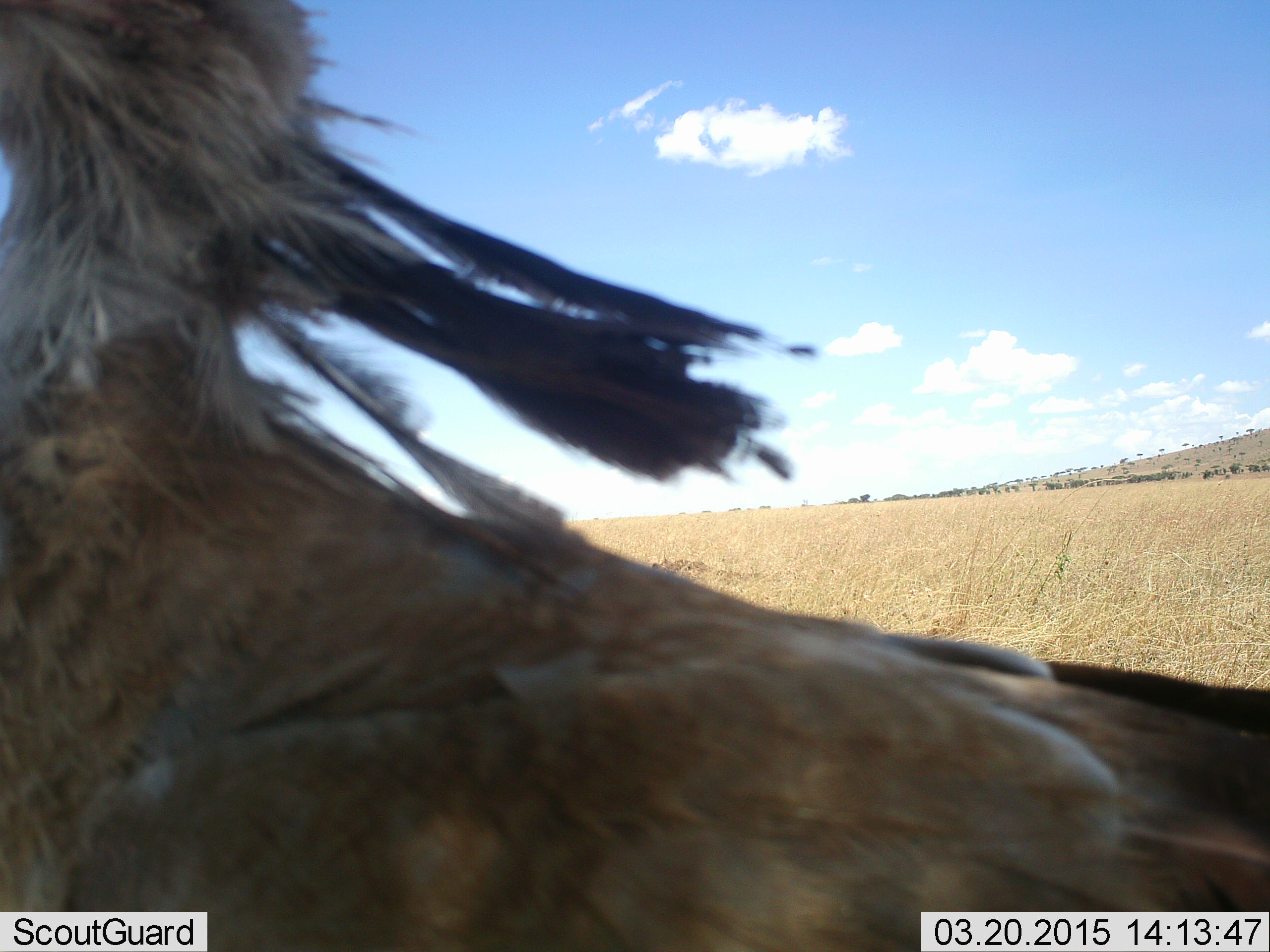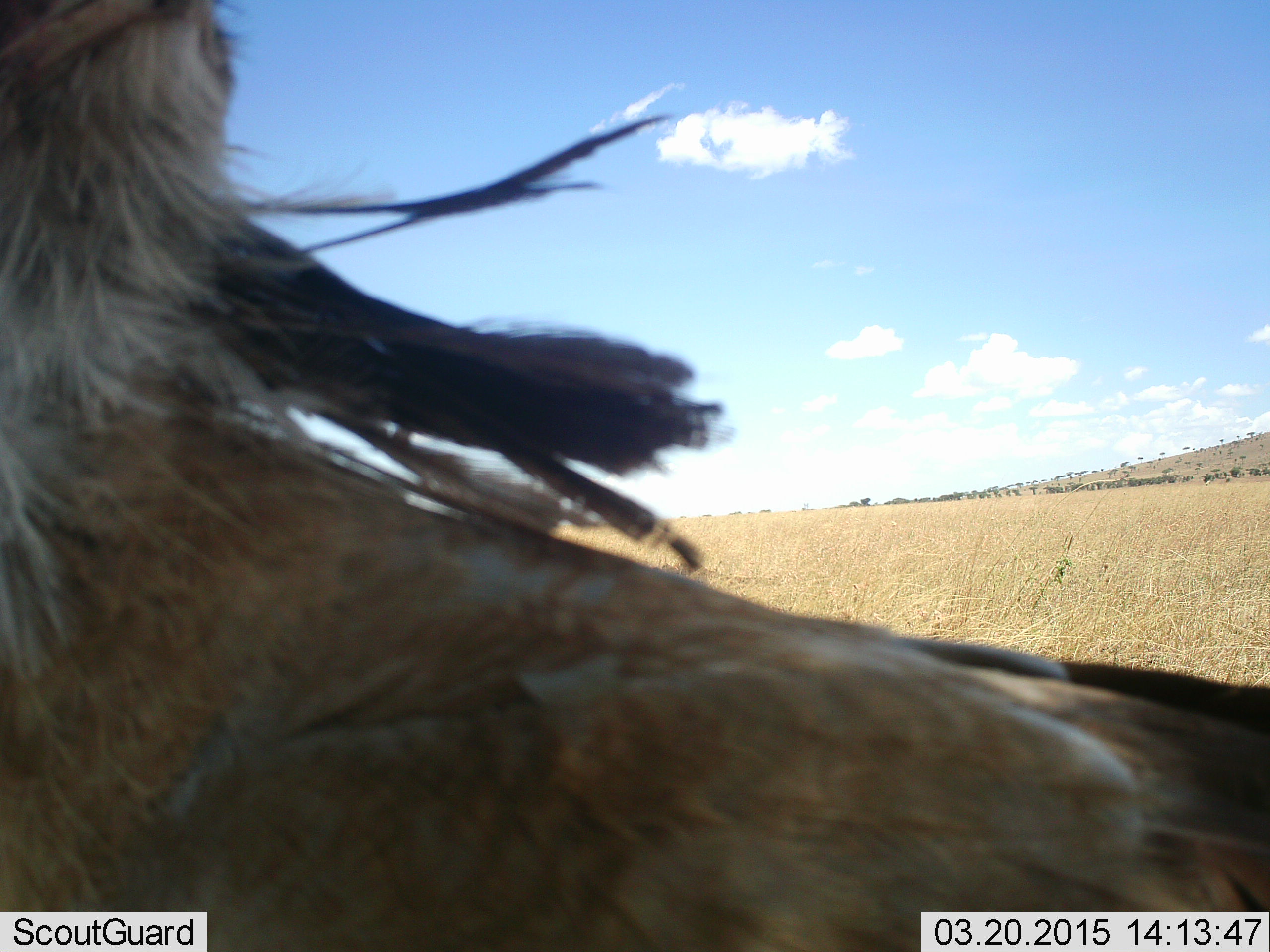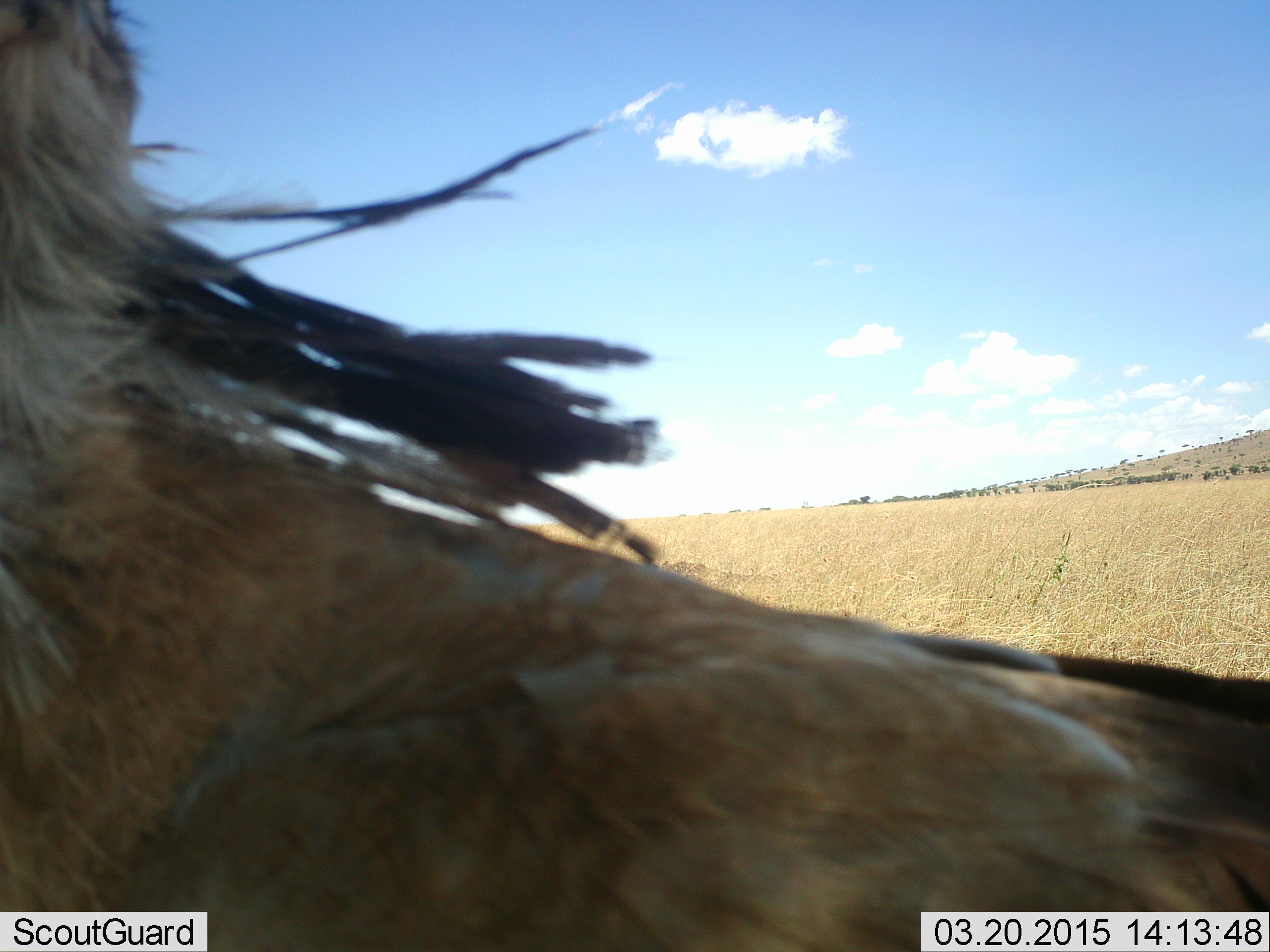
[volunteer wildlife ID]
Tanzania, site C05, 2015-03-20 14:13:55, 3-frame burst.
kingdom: Animalia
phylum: Chordata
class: Aves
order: Accipitriformes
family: Sagittariidae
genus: Sagittarius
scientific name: Sagittarius serpentarius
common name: secretary bird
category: secretarybird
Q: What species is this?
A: Secretarybird (secretary bird) (Sagittarius serpentarius).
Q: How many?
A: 1.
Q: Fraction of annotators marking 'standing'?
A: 90%.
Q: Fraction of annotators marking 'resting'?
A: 0%.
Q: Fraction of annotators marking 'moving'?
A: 10%.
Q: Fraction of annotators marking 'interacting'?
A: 0%.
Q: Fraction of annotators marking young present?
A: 0%.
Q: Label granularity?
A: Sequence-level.